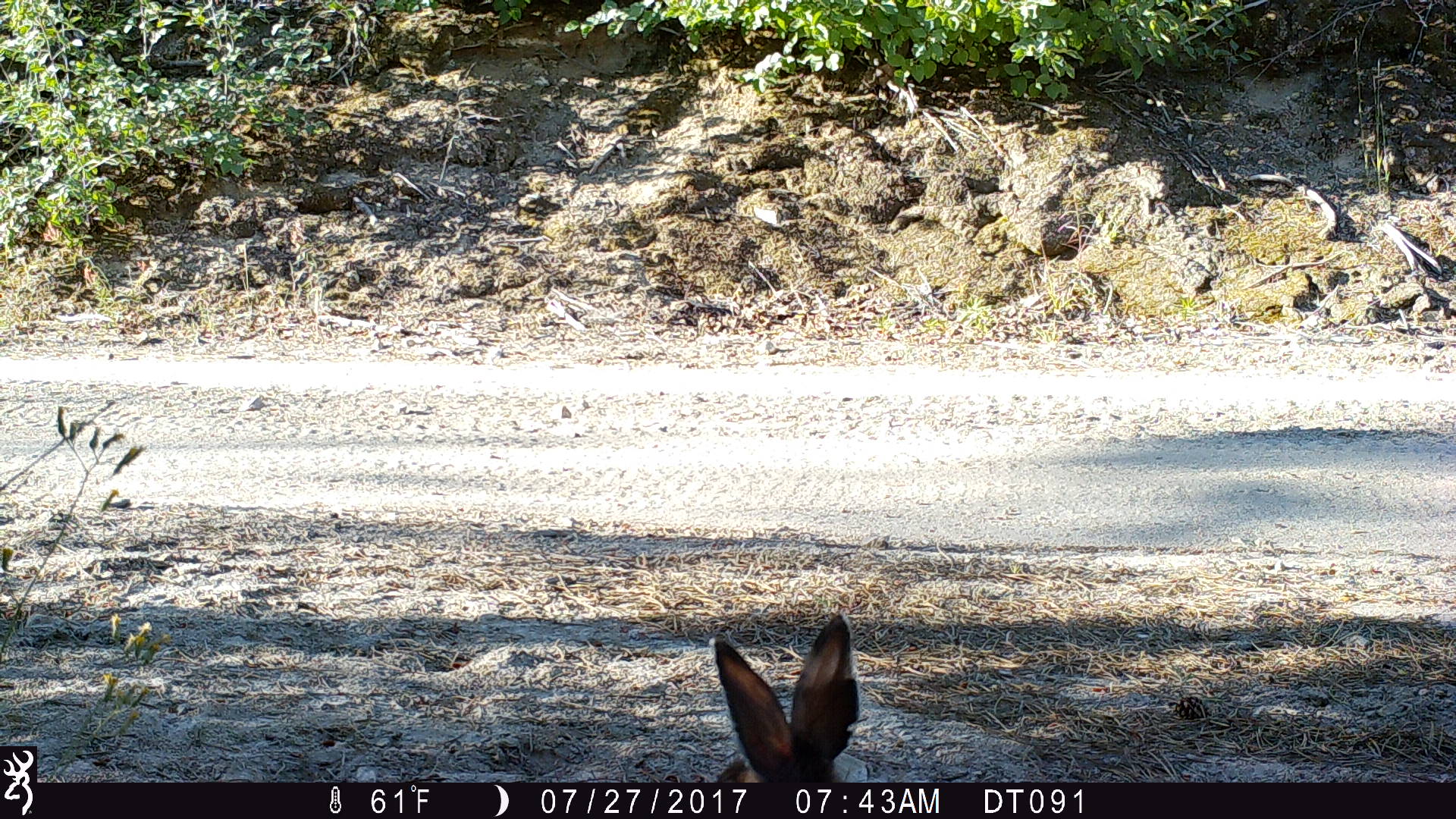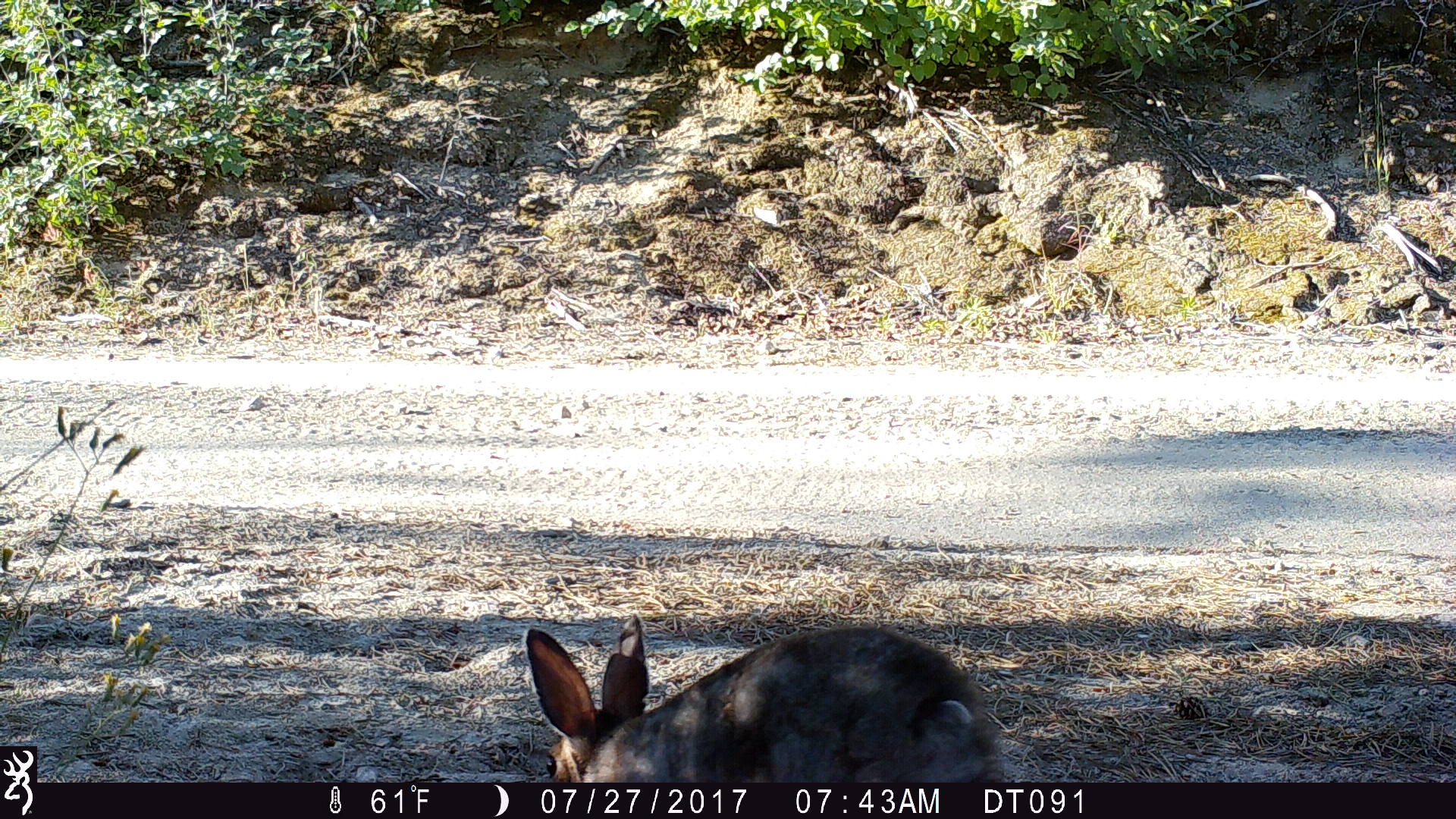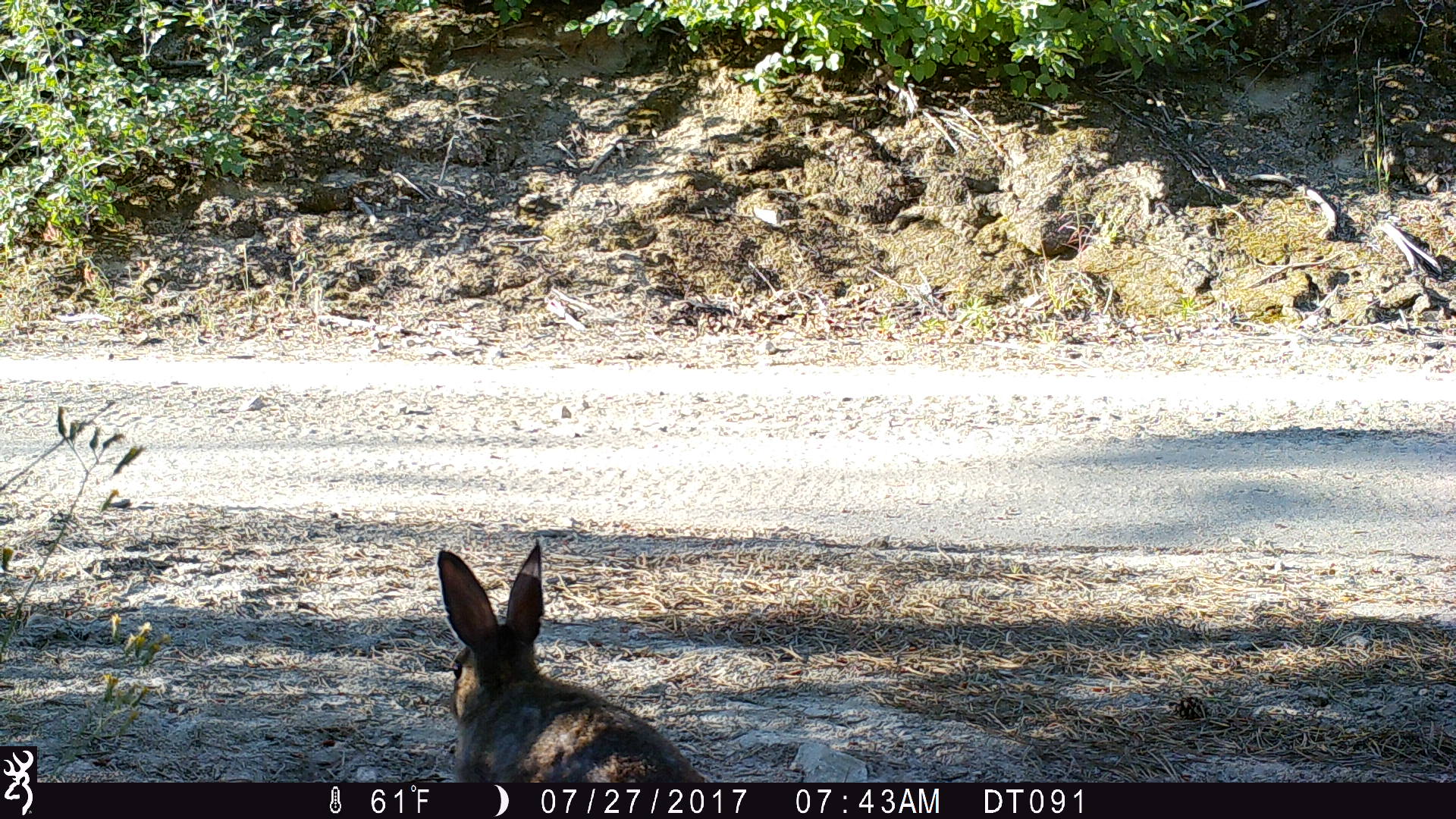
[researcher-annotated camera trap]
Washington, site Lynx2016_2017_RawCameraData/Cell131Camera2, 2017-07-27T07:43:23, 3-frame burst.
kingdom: Animalia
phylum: Chordata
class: Mammalia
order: Lagomorpha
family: Leporidae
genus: Lepus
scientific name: Lepus americanus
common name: snowshoe hare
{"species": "Lepus americanus (snowshoe hare)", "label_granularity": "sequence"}